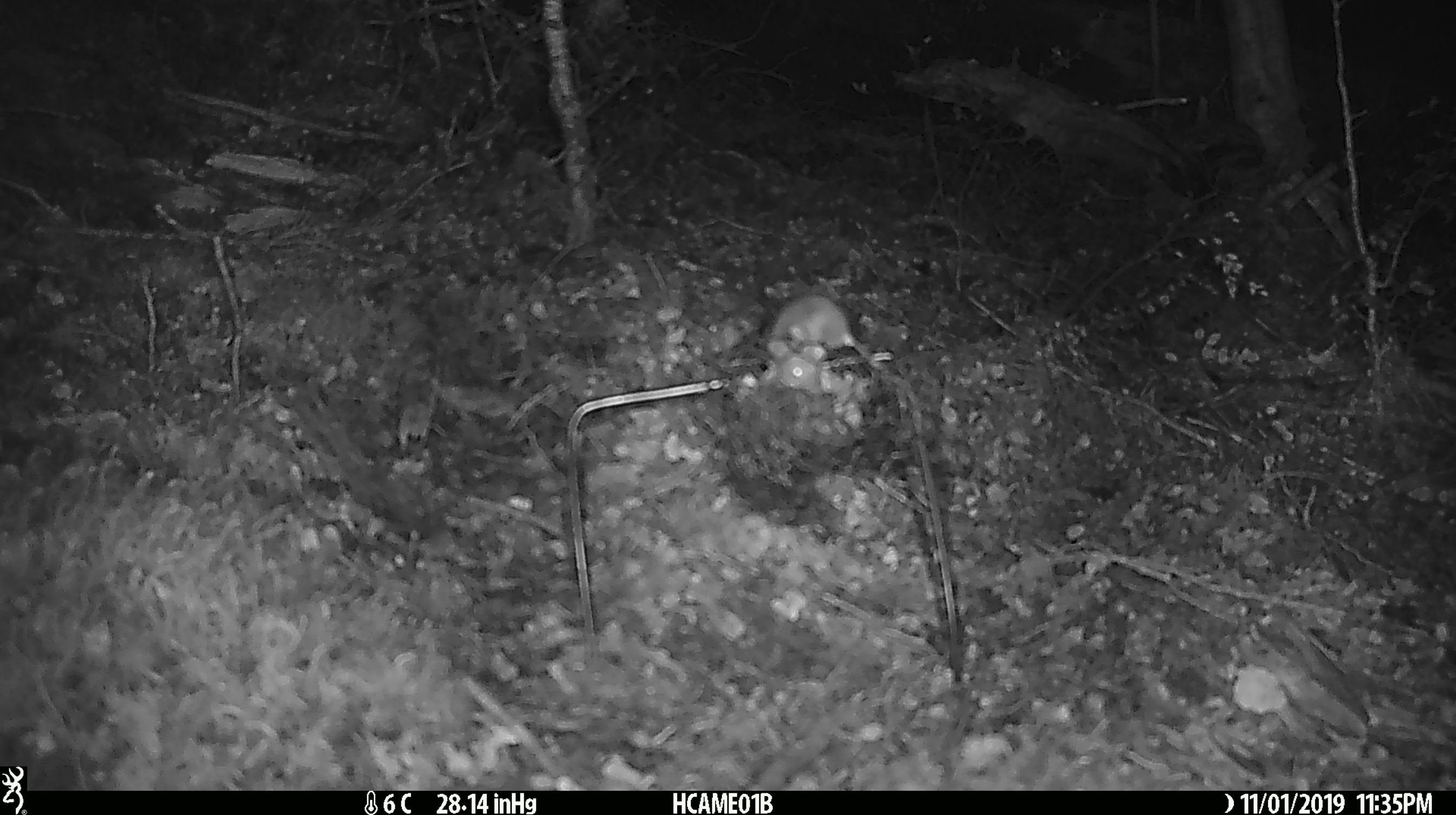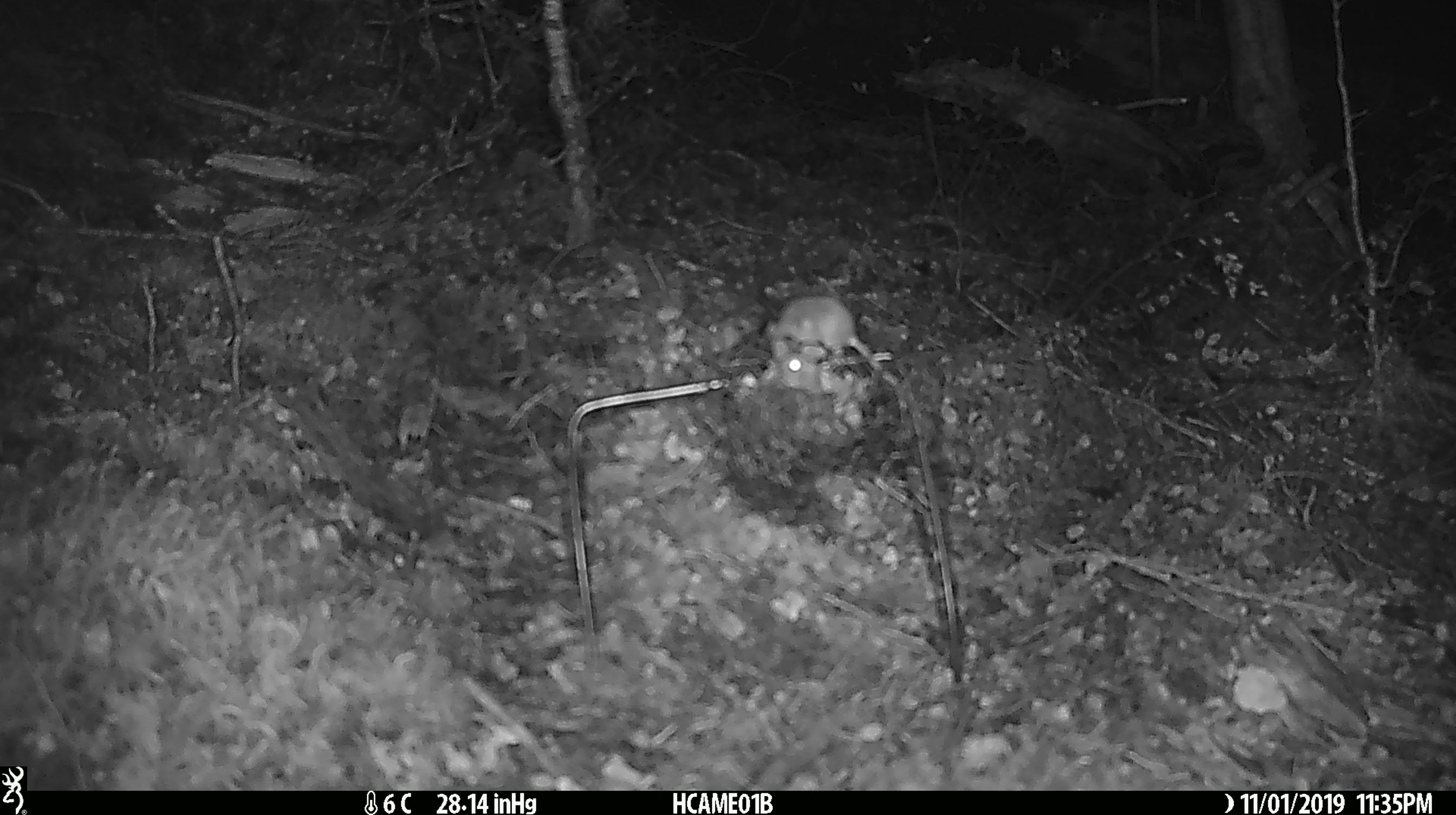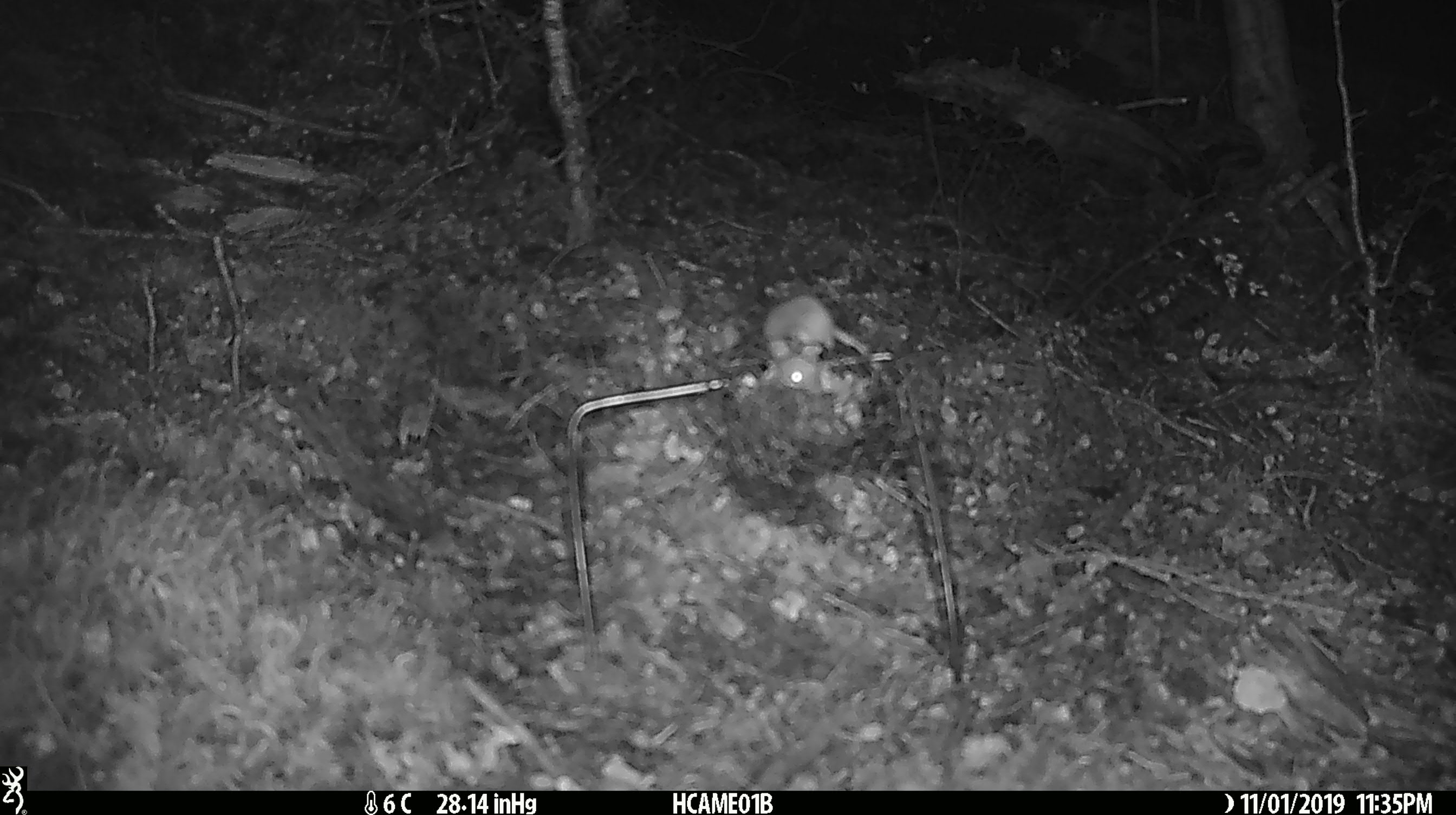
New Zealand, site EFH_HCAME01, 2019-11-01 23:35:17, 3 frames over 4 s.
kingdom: Animalia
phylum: Chordata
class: Mammalia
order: Rodentia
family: Muridae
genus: Mus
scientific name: Mus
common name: mouse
Mouse (Mus).